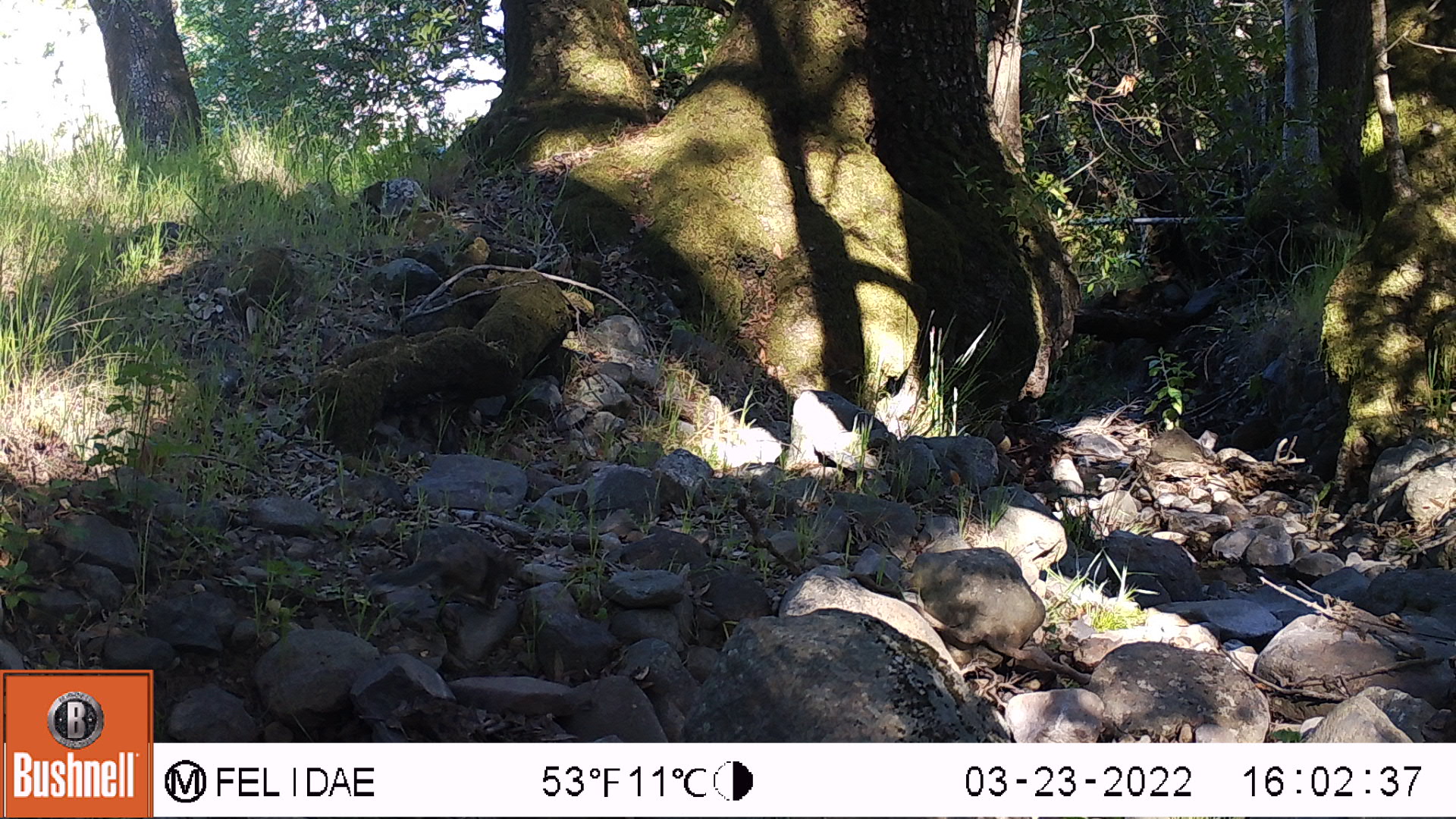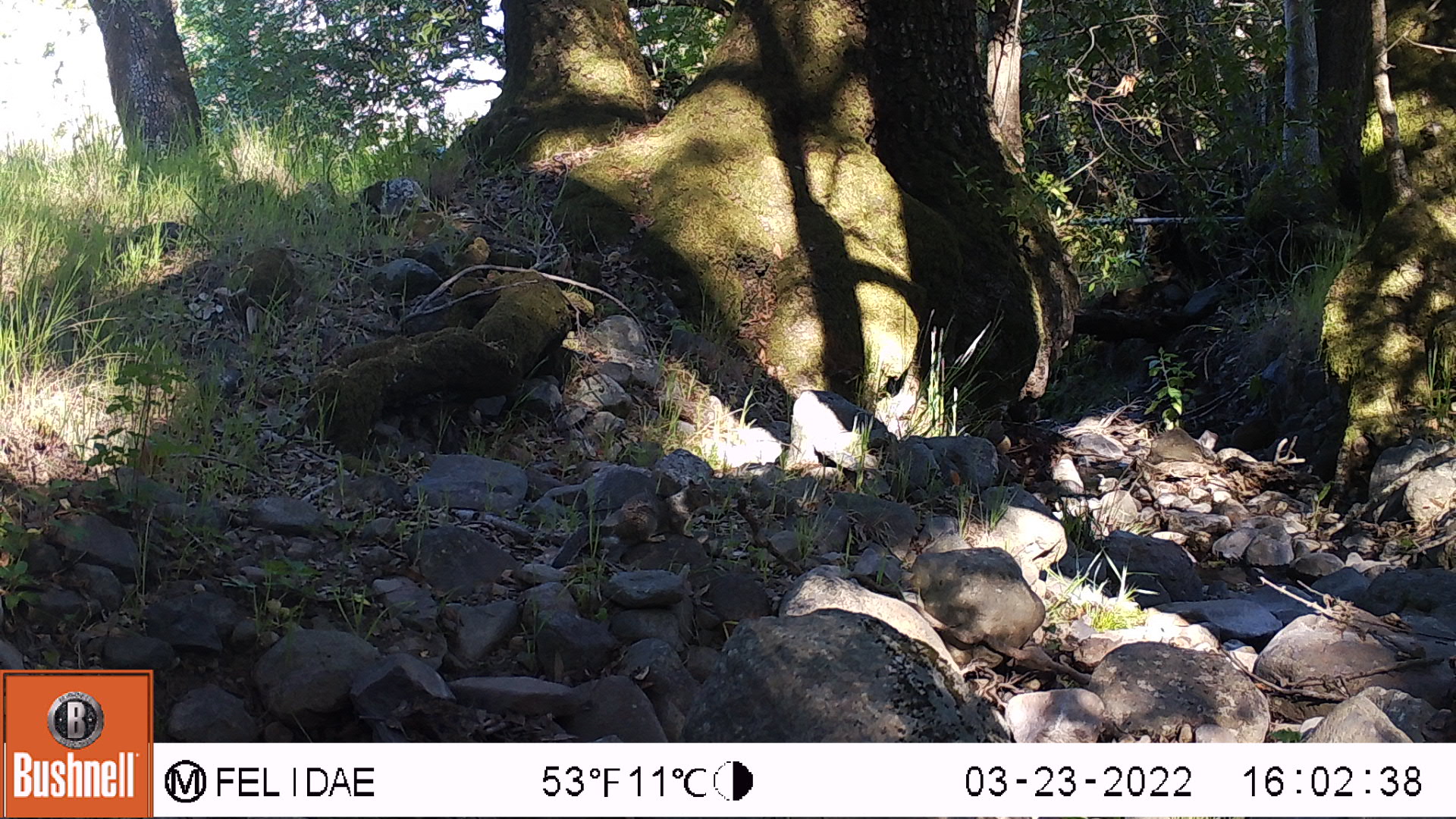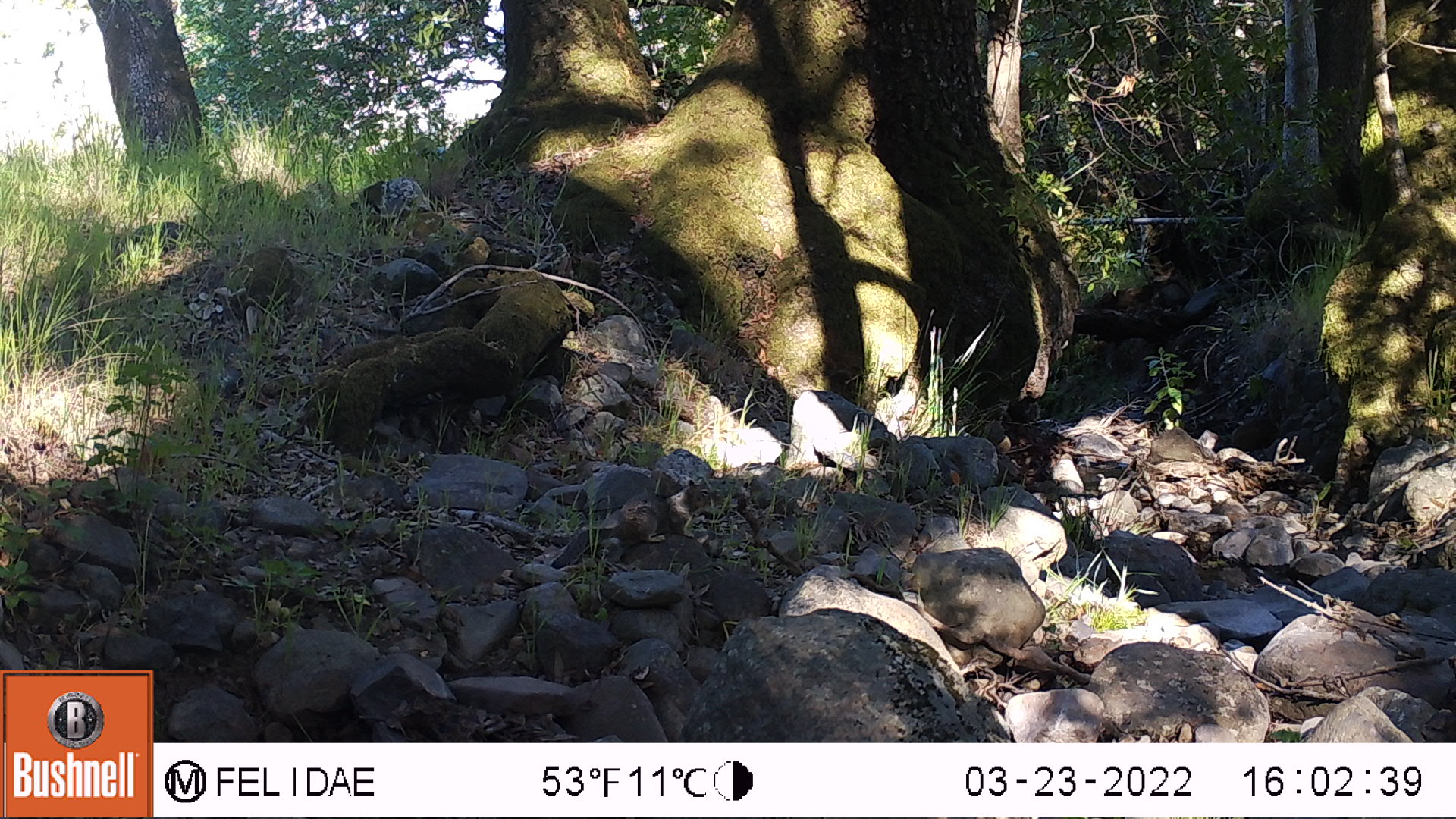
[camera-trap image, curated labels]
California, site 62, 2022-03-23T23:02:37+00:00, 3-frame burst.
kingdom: Animalia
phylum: Chordata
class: Mammalia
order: Rodentia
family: Sciuridae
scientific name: Sciuridae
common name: squirrel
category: unknown squirrel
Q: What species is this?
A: Unknown squirrel (squirrel) (Sciuridae).